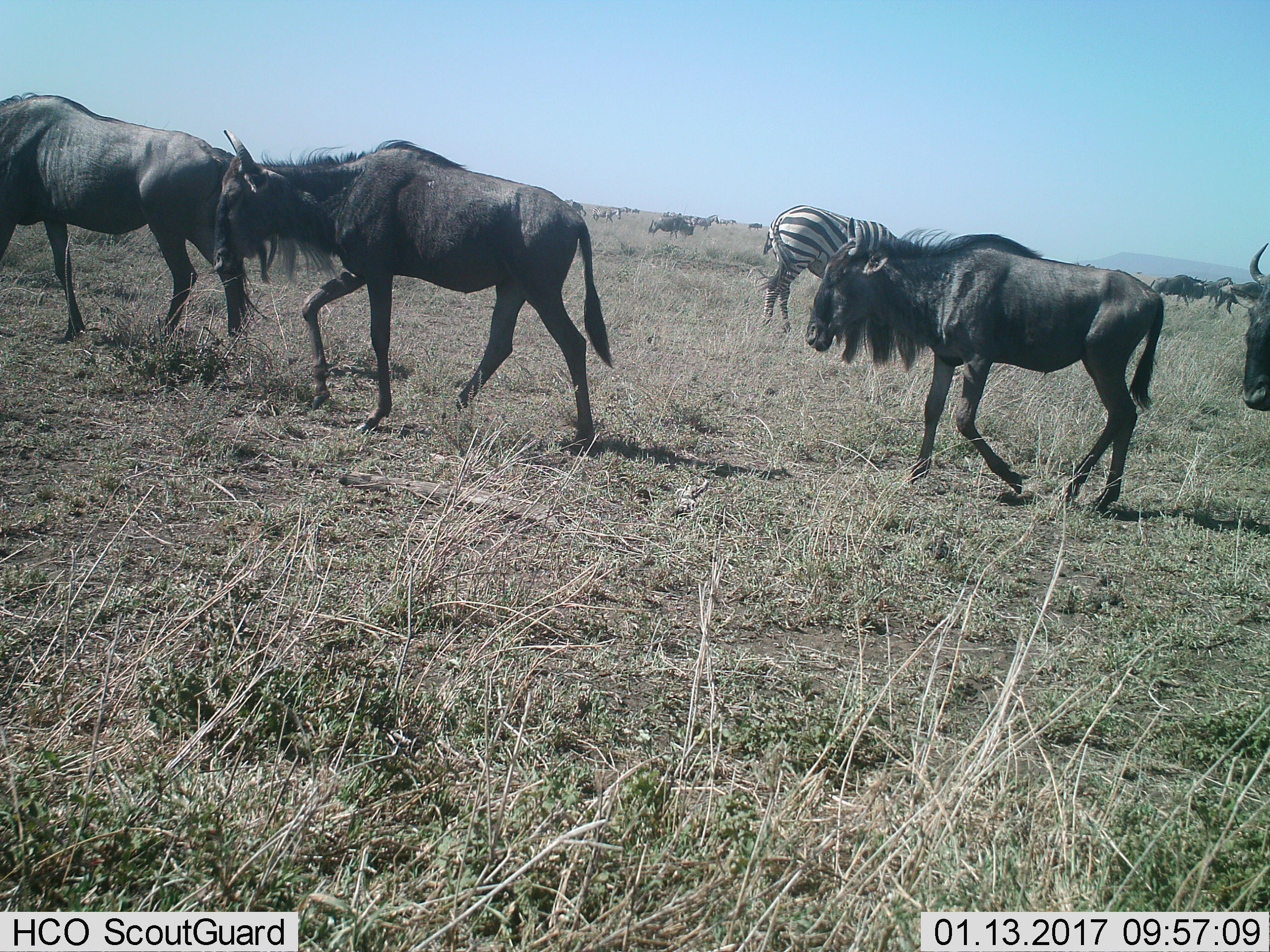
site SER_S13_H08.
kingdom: Animalia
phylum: Chordata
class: Mammalia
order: Artiodactyla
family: Bovidae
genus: Connochaetes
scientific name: Connochaetes taurinus taurinus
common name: blue wildebeest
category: wildebeestblue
Wildebeestblue (blue wildebeest) (Connochaetes taurinus taurinus), count 10. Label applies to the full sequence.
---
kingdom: Animalia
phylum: Chordata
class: Mammalia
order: Perissodactyla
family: Equidae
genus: Equus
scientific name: Equus quagga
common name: plains zebra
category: zebraplains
Zebraplains (plains zebra) (Equus quagga), count 1. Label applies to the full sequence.